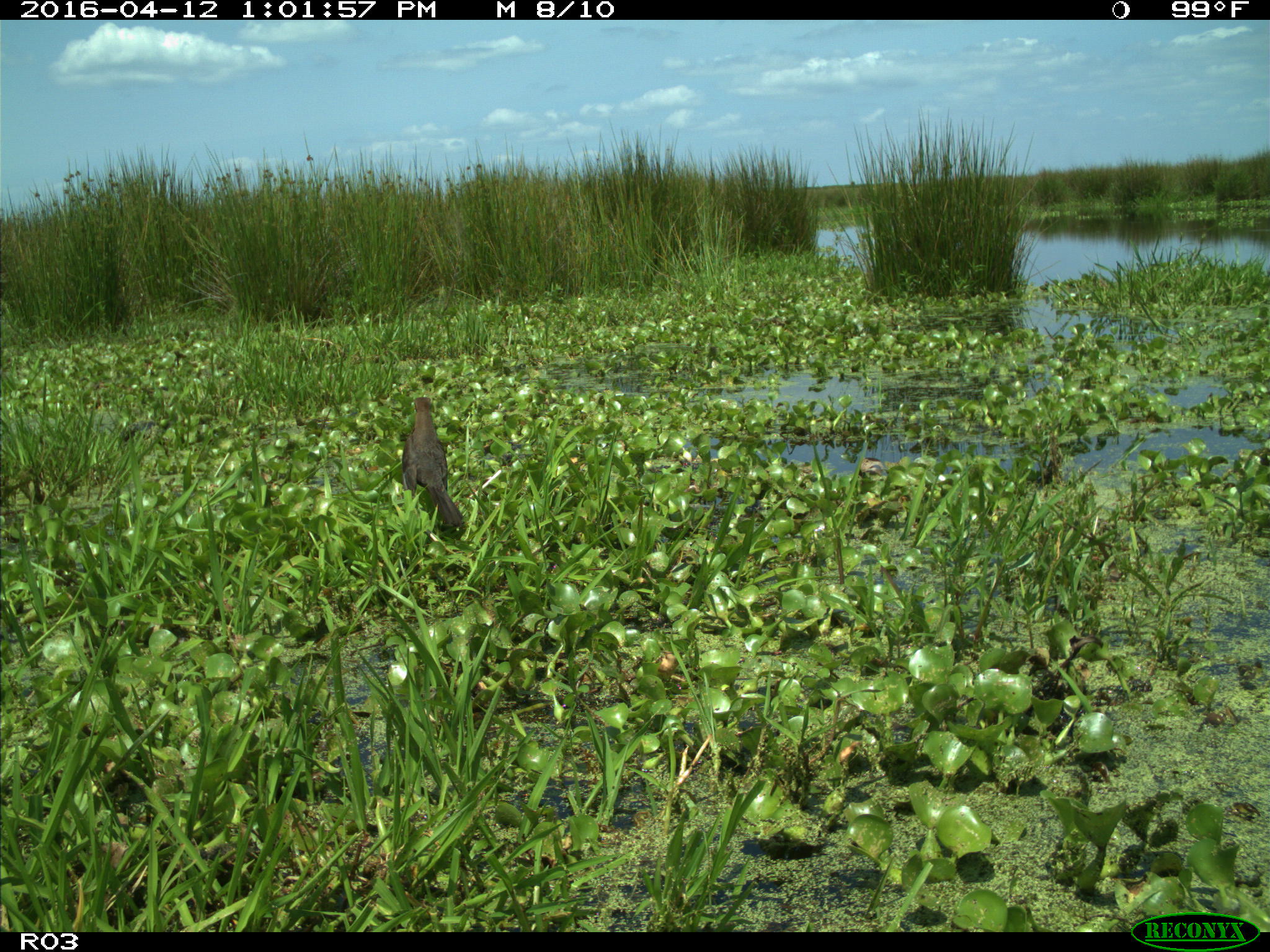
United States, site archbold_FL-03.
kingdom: Animalia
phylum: Chordata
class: Mammalia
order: Artiodactyla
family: Bovidae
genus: Bos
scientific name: Bos taurus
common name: domestic cow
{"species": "Bos taurus (domestic cow)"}